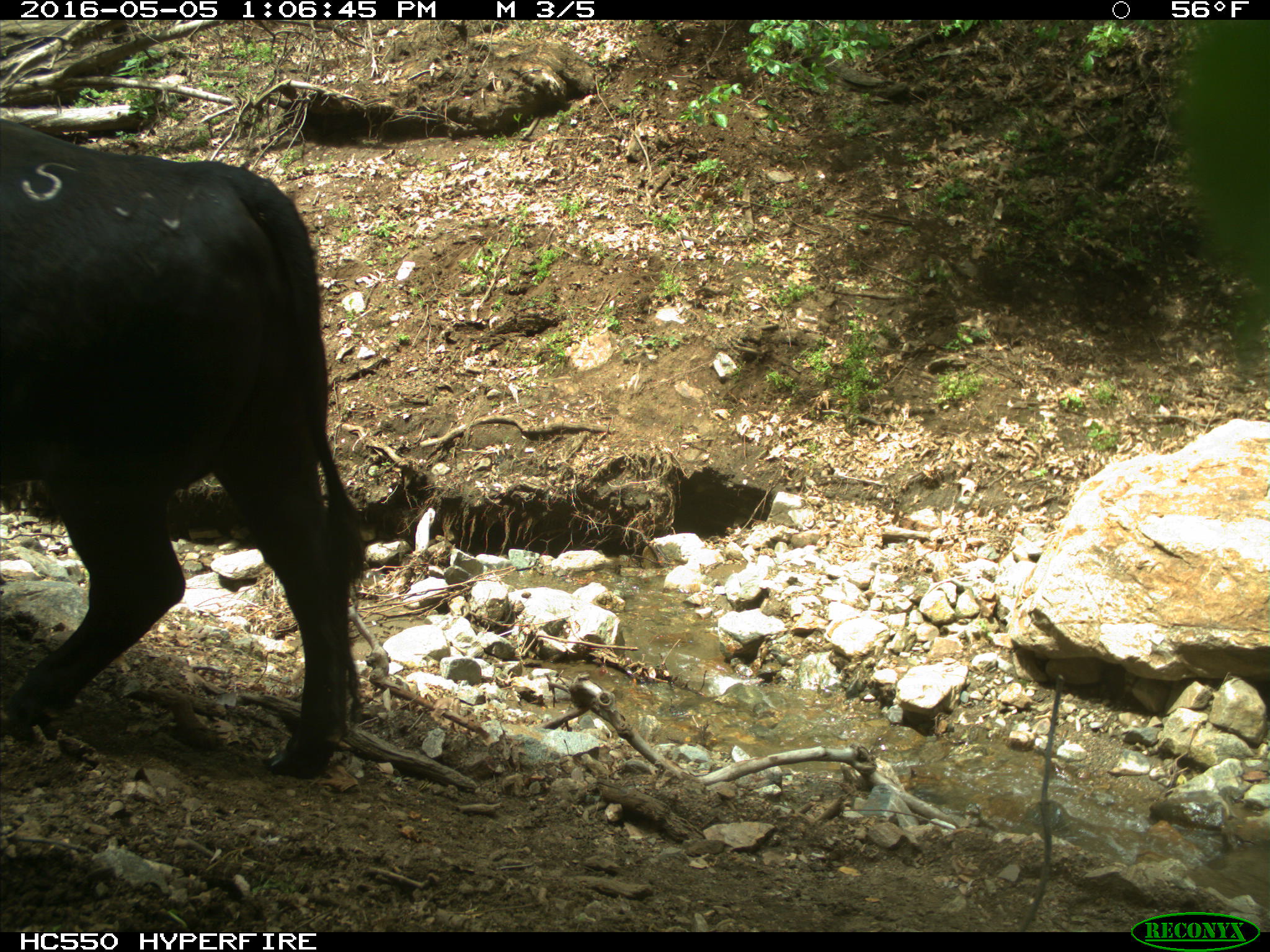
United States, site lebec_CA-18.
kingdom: Animalia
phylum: Chordata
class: Mammalia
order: Artiodactyla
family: Bovidae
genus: Bos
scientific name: Bos taurus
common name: domestic cow